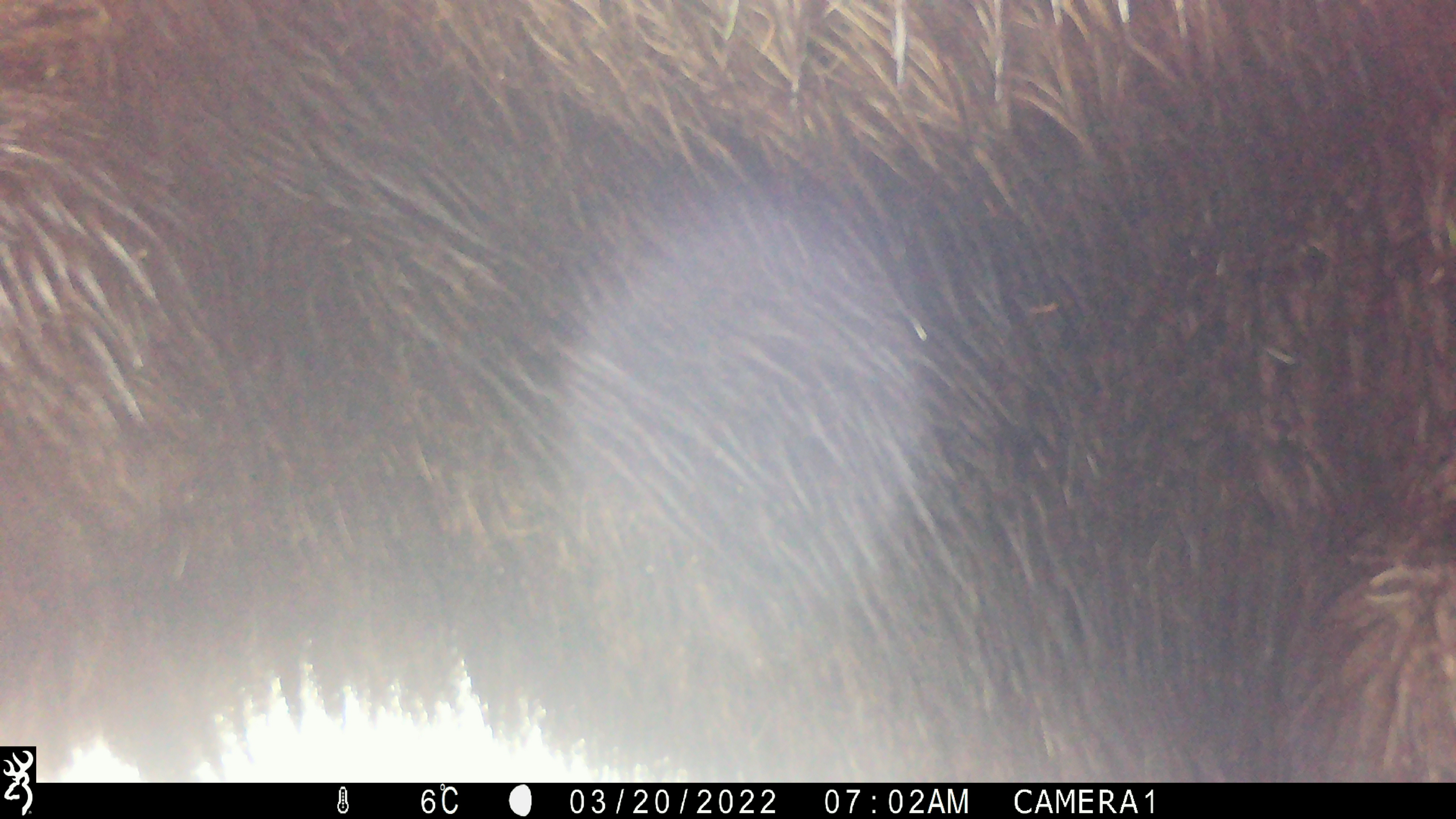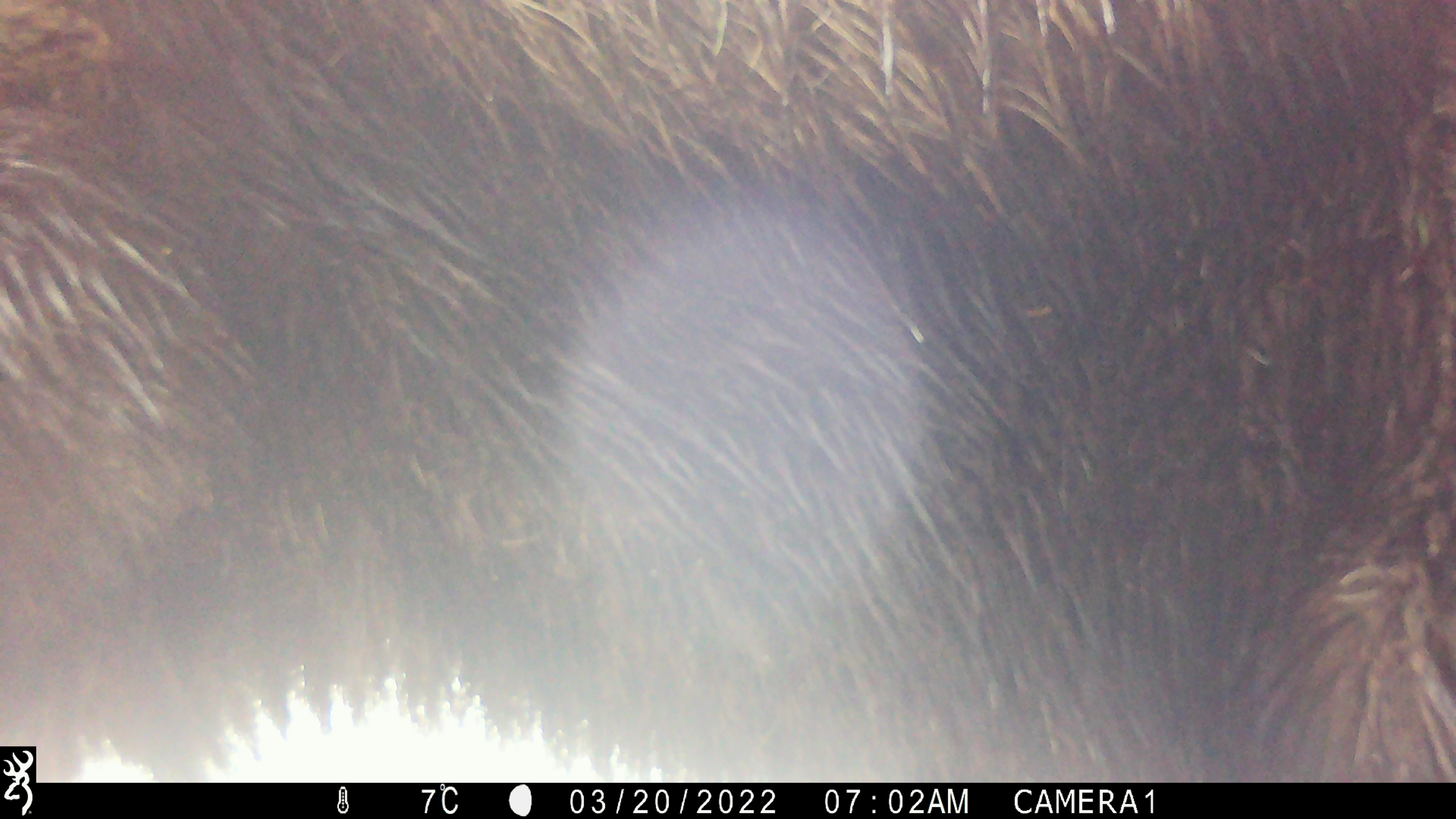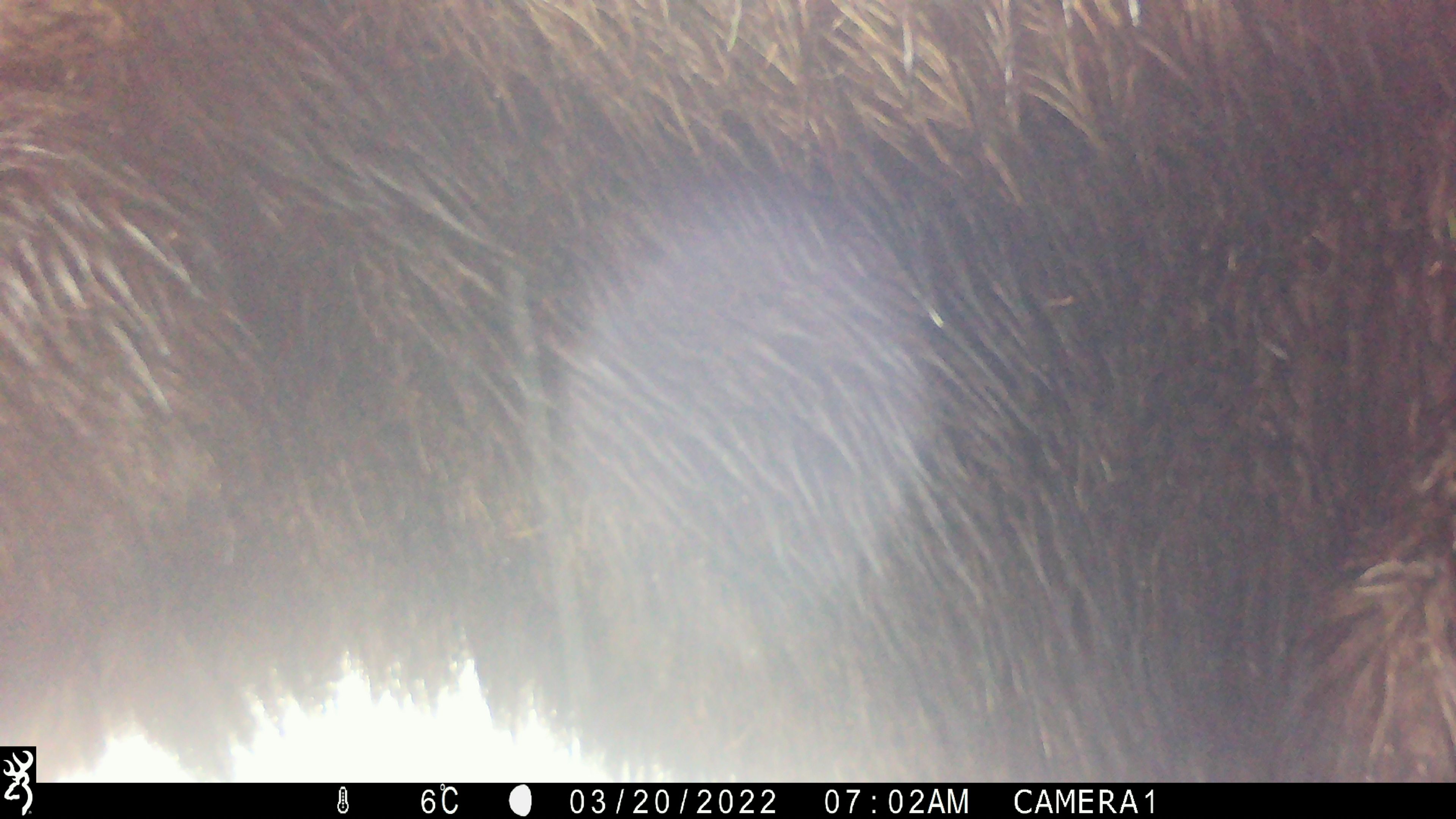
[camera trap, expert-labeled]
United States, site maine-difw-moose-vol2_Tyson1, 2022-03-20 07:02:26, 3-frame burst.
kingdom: Animalia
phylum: Chordata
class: Mammalia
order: Artiodactyla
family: Cervidae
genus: Alces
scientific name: Alces alces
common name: moose